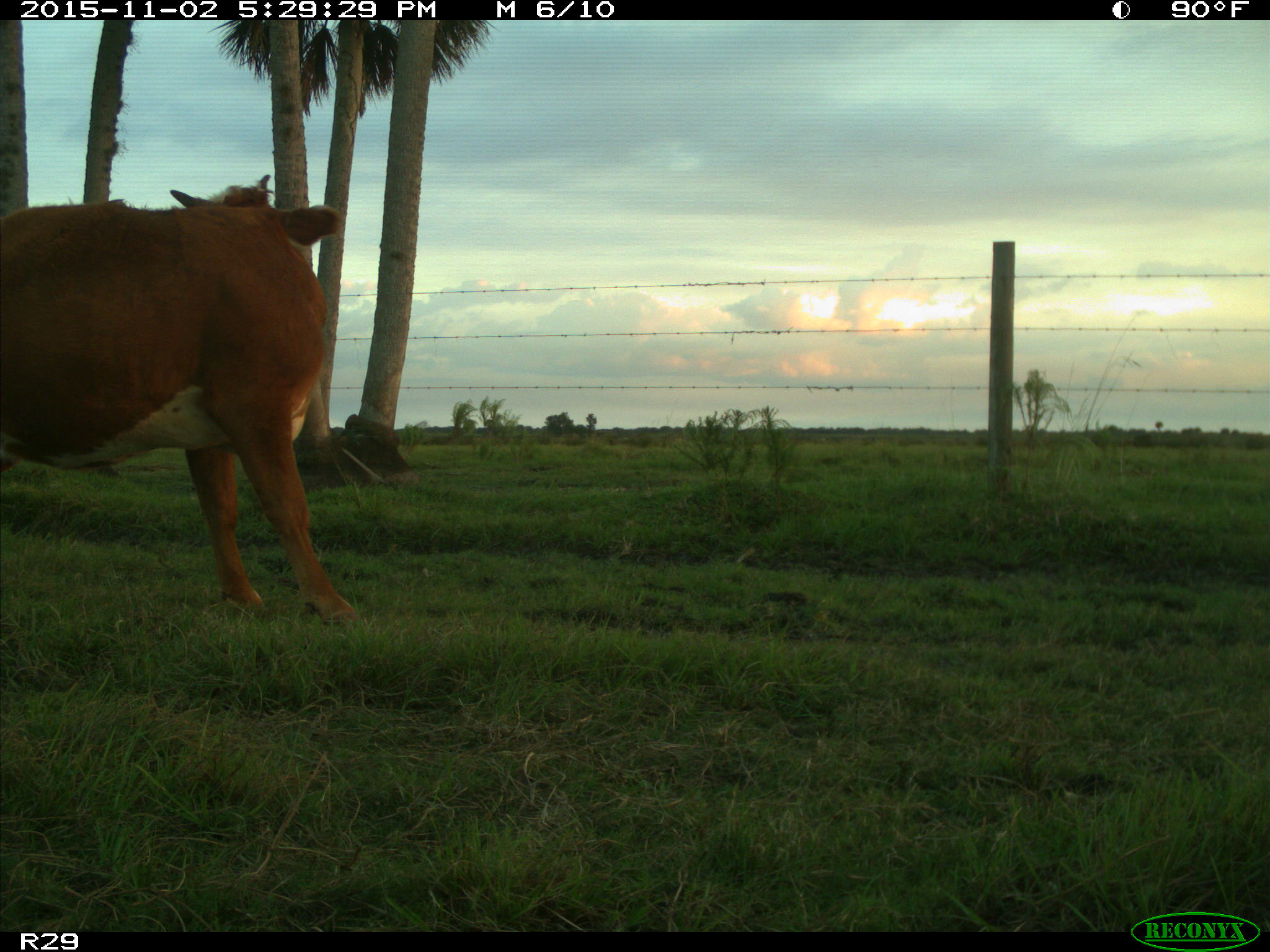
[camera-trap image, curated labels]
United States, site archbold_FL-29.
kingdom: Animalia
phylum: Chordata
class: Mammalia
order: Artiodactyla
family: Bovidae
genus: Bos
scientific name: Bos taurus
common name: domestic cow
Bos taurus (domestic cow).